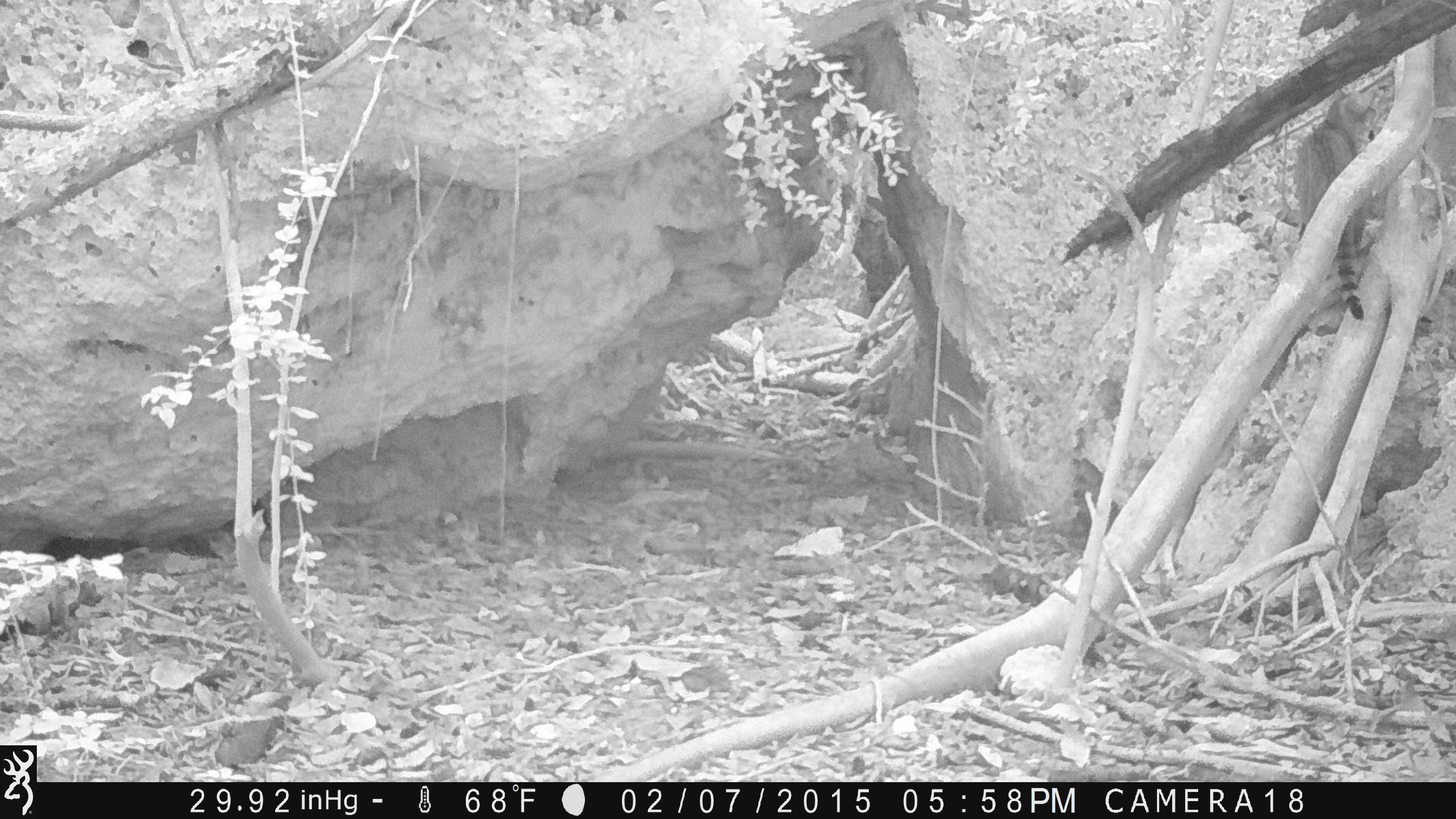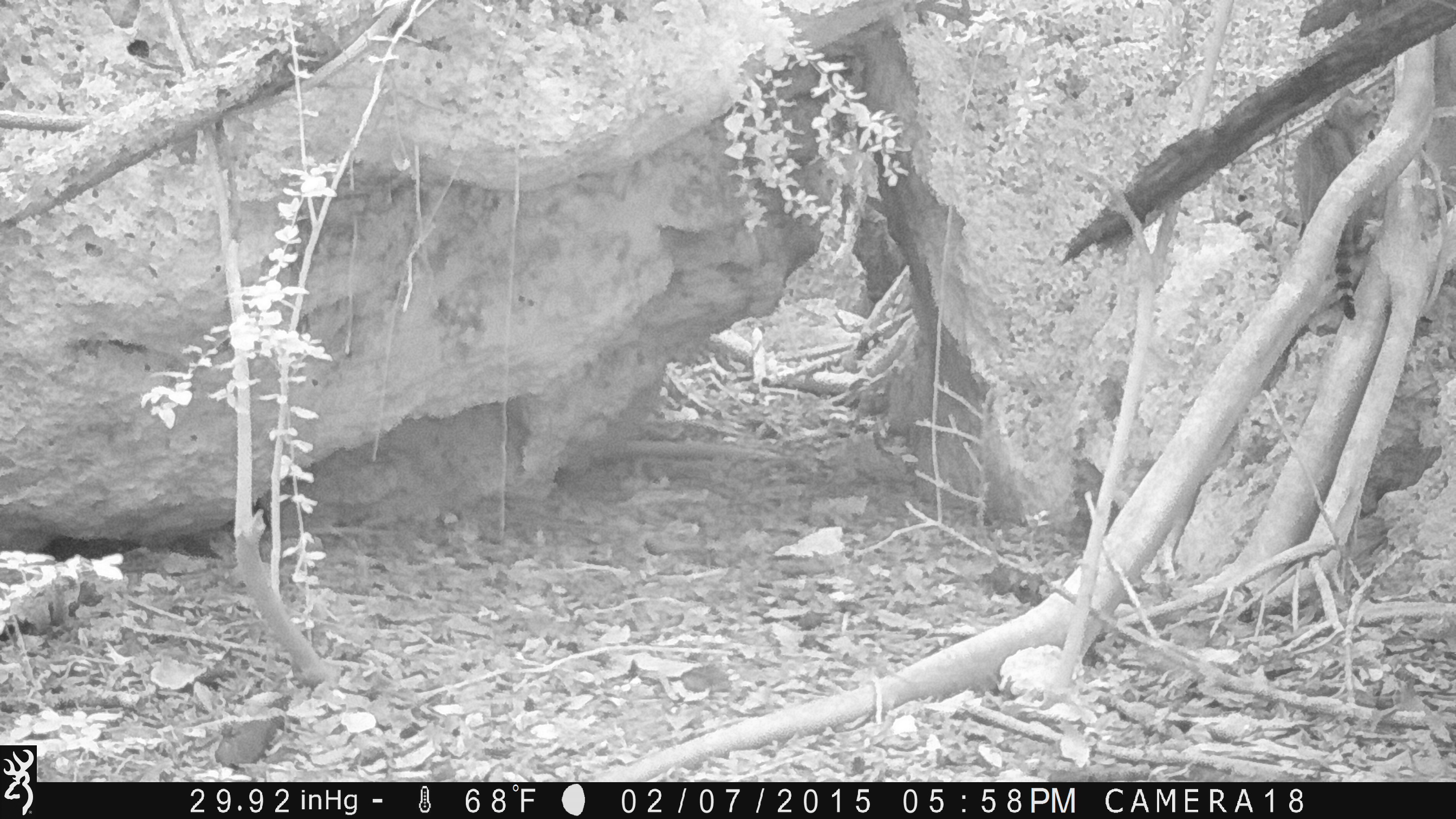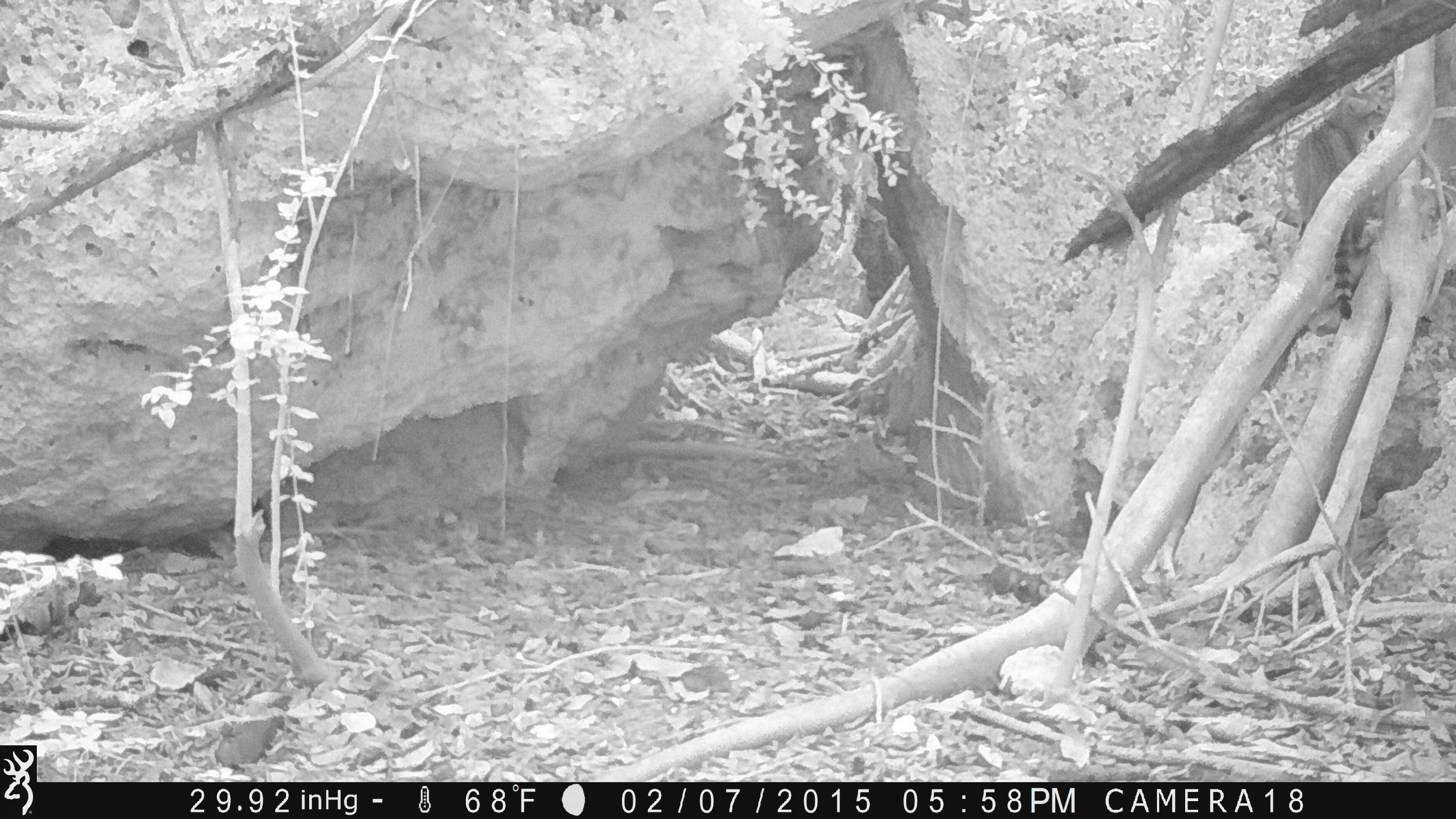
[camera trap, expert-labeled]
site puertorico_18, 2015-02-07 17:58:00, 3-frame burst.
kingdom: Animalia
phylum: Chordata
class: Mammalia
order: Carnivora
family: Felidae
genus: Felis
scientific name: Felis catus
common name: cat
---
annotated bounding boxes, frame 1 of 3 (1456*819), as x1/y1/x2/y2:
cat: 1294/82/1387/327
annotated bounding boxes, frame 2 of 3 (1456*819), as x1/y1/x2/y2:
cat: 1292/81/1380/325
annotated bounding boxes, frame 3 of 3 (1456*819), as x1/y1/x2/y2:
cat: 1290/85/1390/323